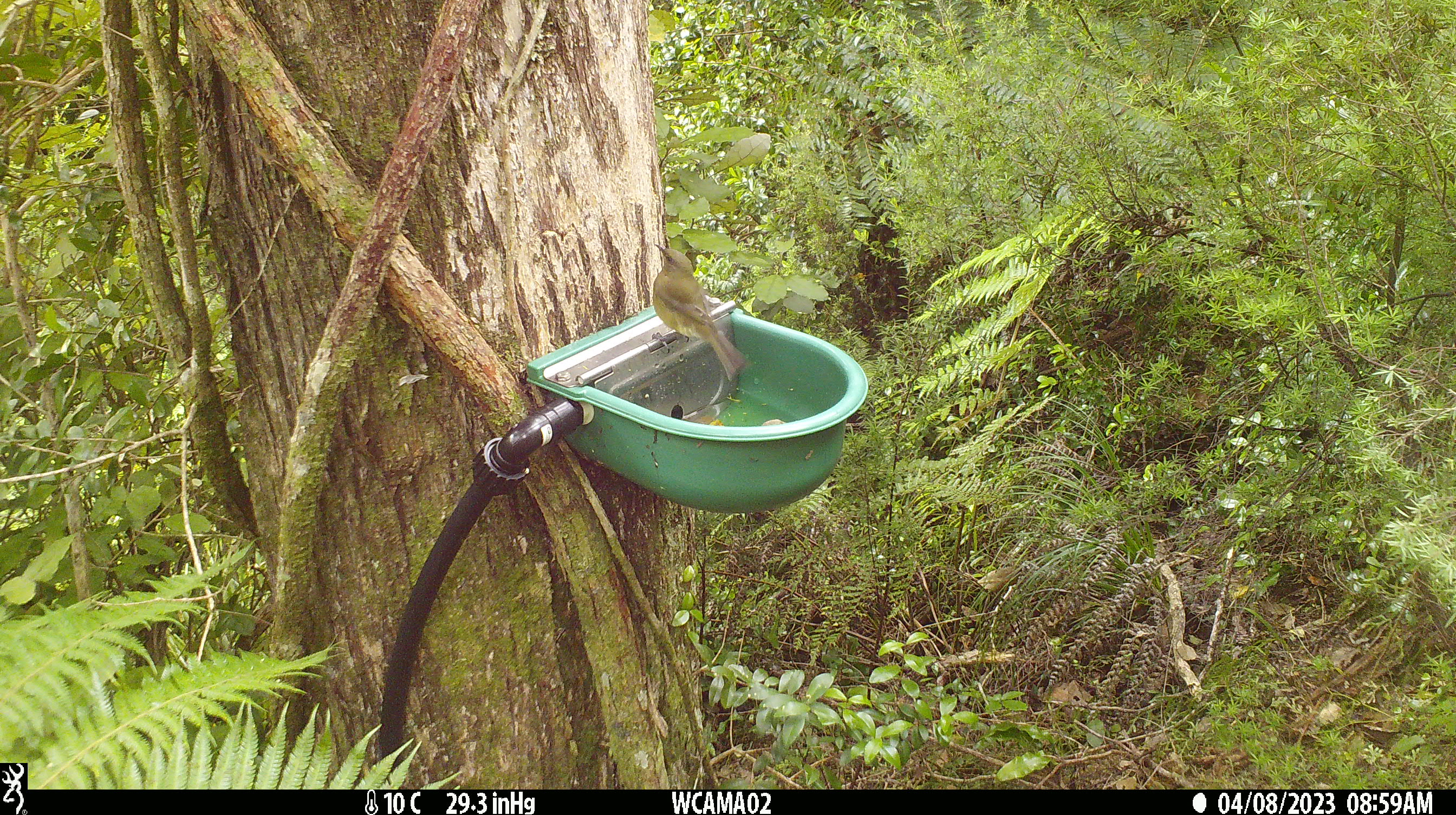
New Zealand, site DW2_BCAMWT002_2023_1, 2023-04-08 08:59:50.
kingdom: Animalia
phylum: Chordata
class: Aves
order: Passeriformes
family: Meliphagidae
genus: Anthornis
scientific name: Anthornis melanura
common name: new zealand bellbird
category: bellbird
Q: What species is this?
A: Bellbird (new zealand bellbird) (Anthornis melanura).